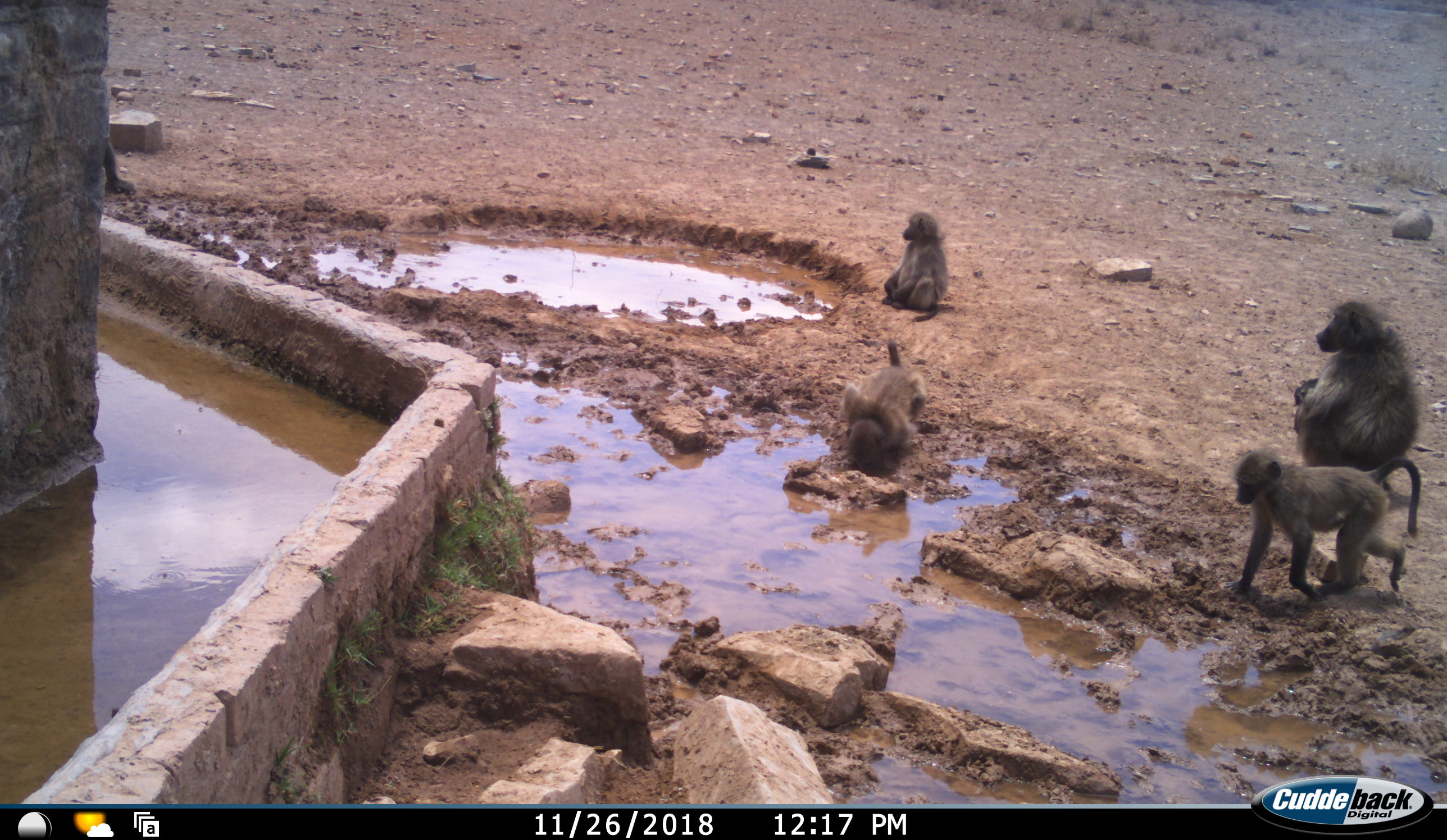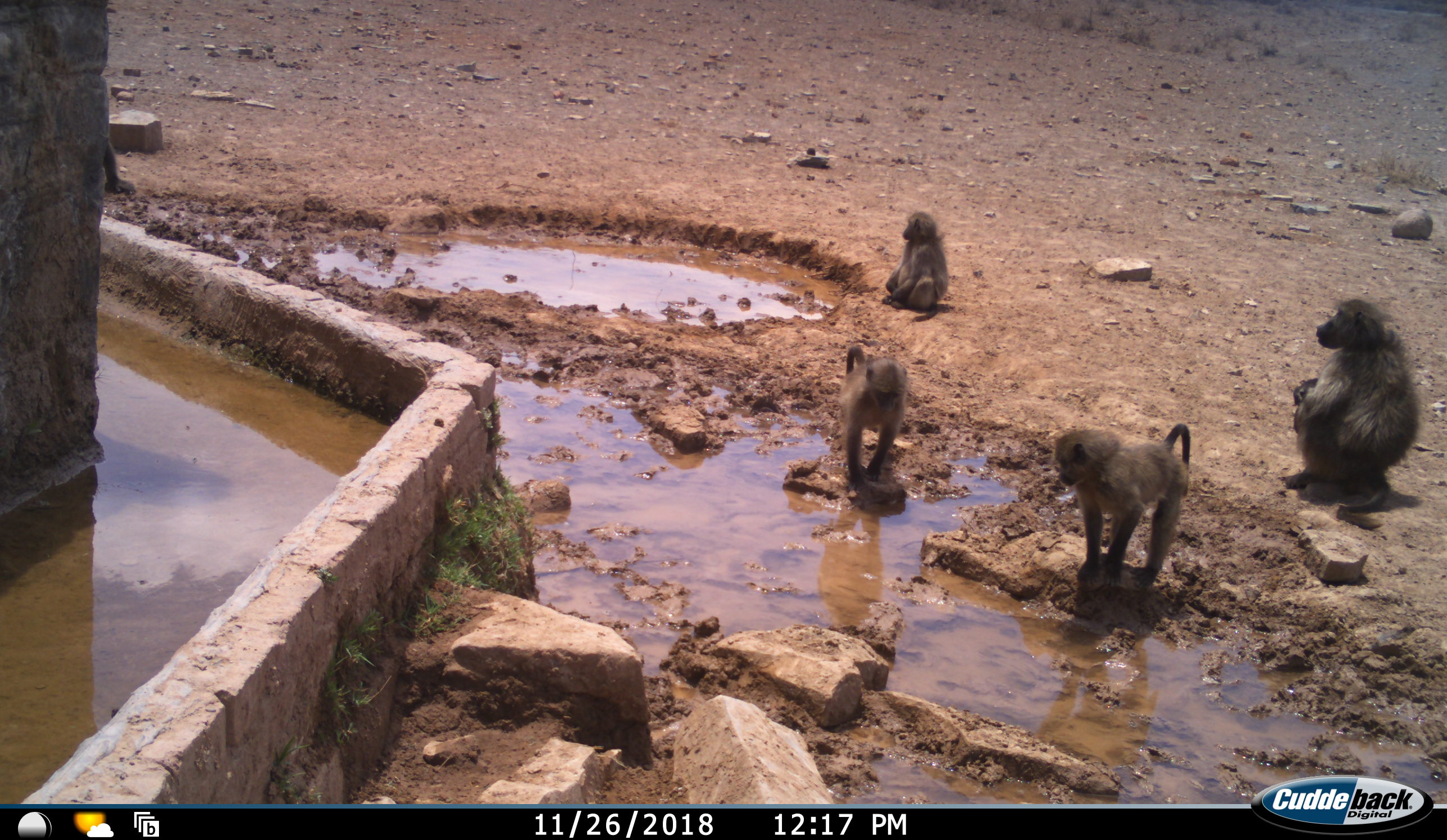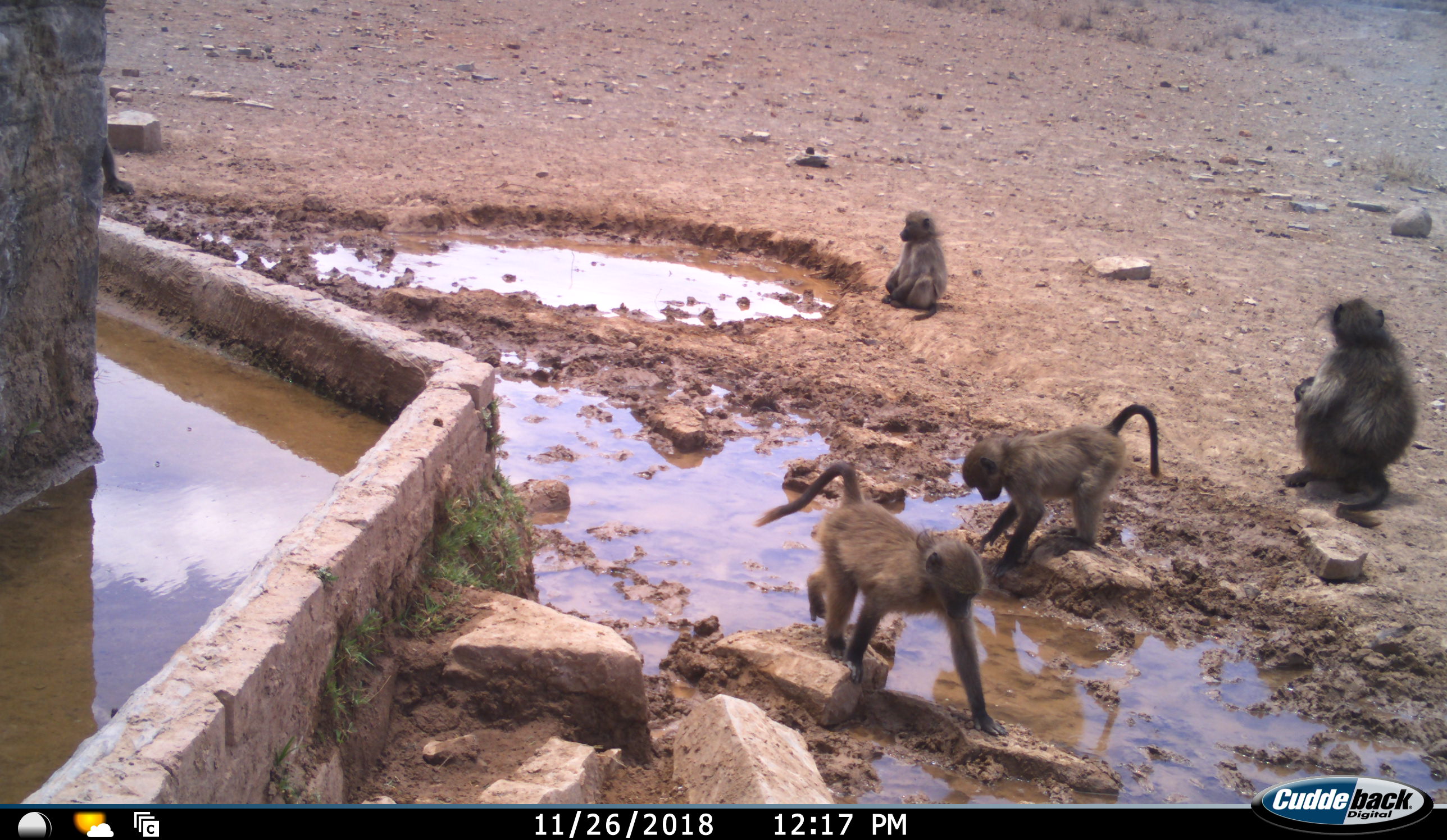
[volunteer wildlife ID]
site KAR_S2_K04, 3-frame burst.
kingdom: Animalia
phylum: Chordata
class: Mammalia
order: Primates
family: Cercopithecidae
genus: Papio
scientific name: Papio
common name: baboon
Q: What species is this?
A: Baboon (Papio).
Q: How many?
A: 4.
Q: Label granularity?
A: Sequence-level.